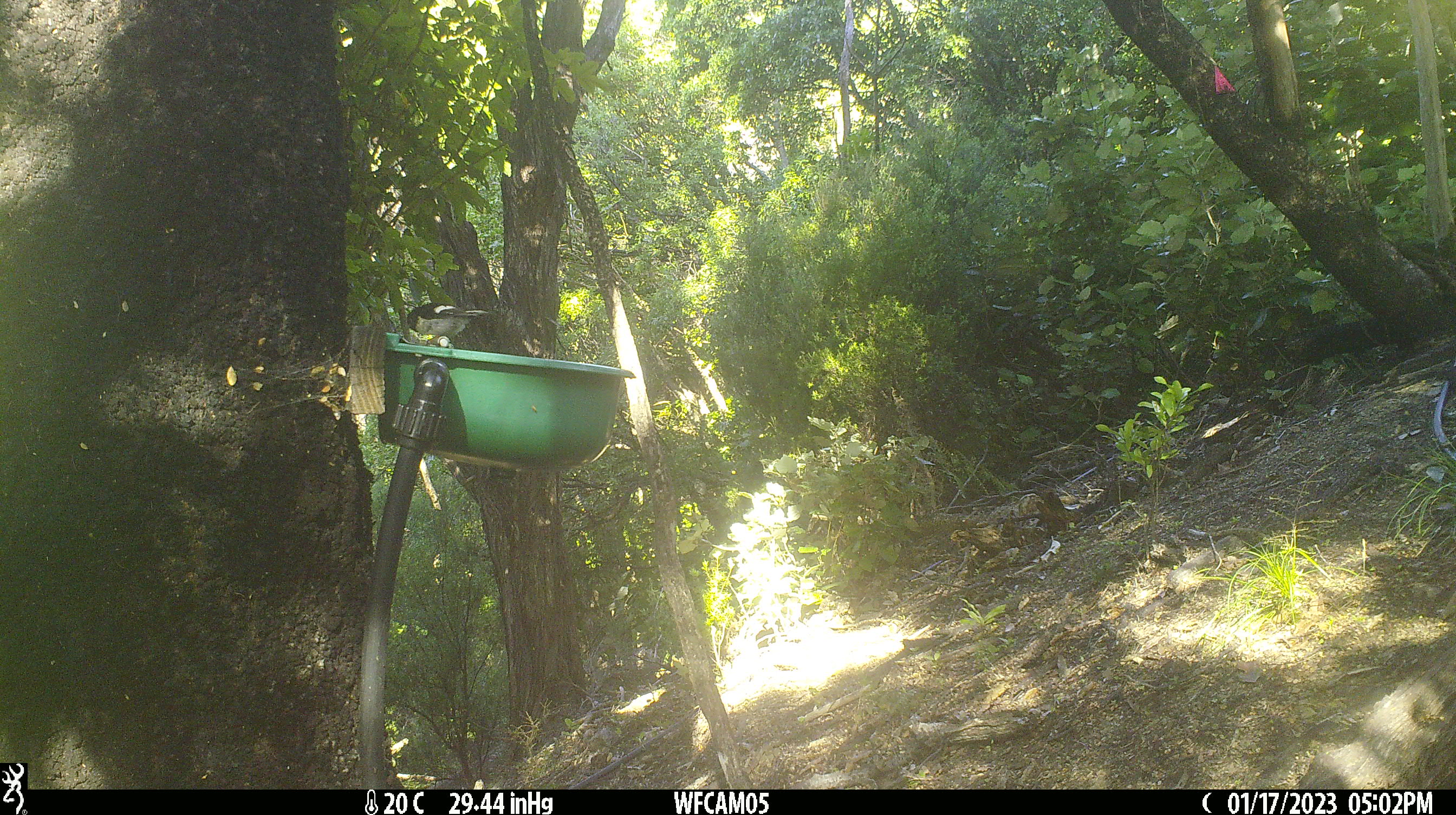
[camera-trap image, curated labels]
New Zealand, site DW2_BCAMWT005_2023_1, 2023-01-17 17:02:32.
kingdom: Animalia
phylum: Chordata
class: Aves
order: Passeriformes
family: Petroicidae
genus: Petroica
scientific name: Petroica macrocephala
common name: tomtit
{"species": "tomtit (Petroica macrocephala)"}